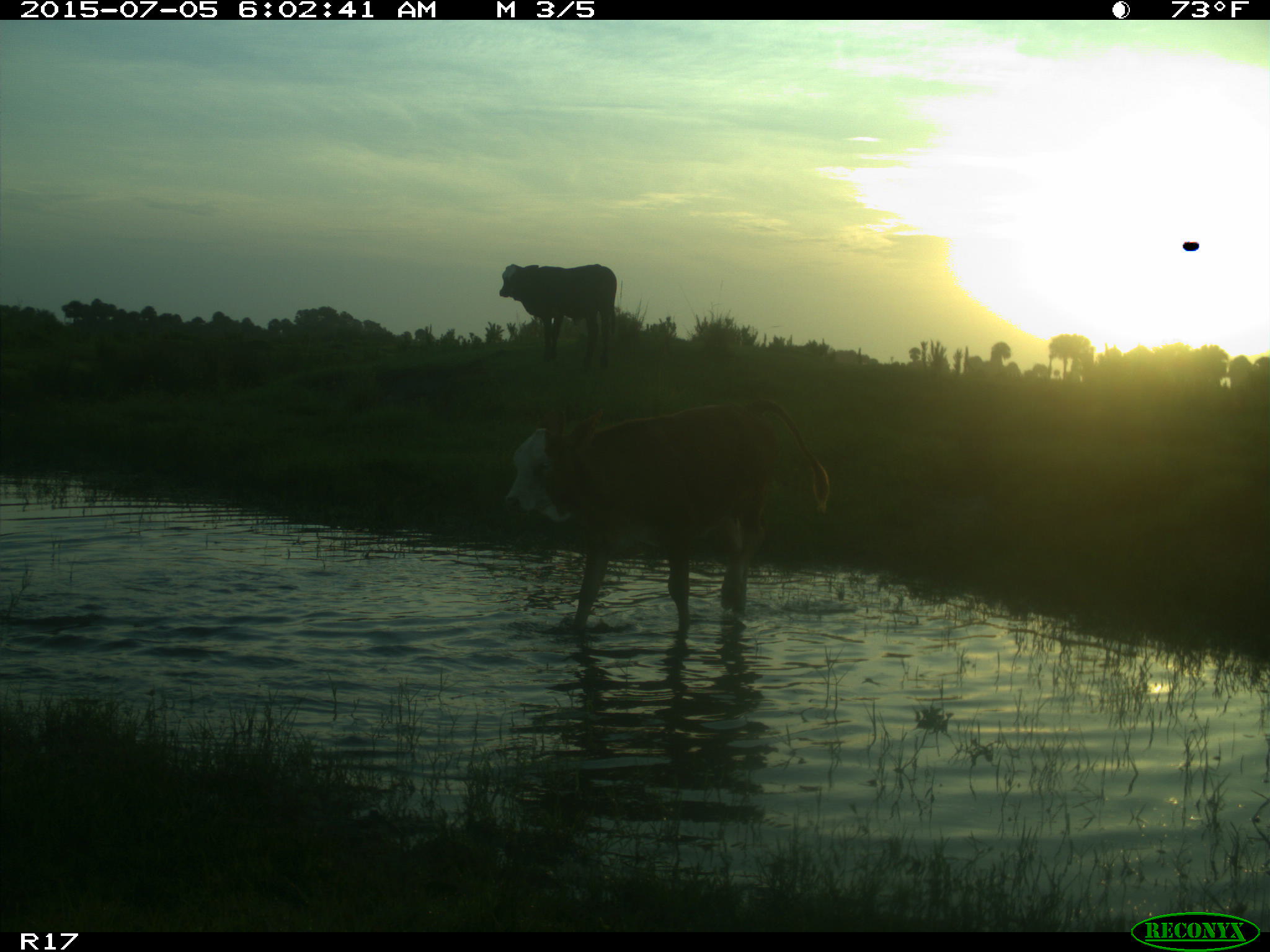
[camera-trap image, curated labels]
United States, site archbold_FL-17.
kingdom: Animalia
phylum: Chordata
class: Mammalia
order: Artiodactyla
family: Bovidae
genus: Bos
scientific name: Bos taurus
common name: domestic cow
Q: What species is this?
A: Bos taurus (domestic cow).